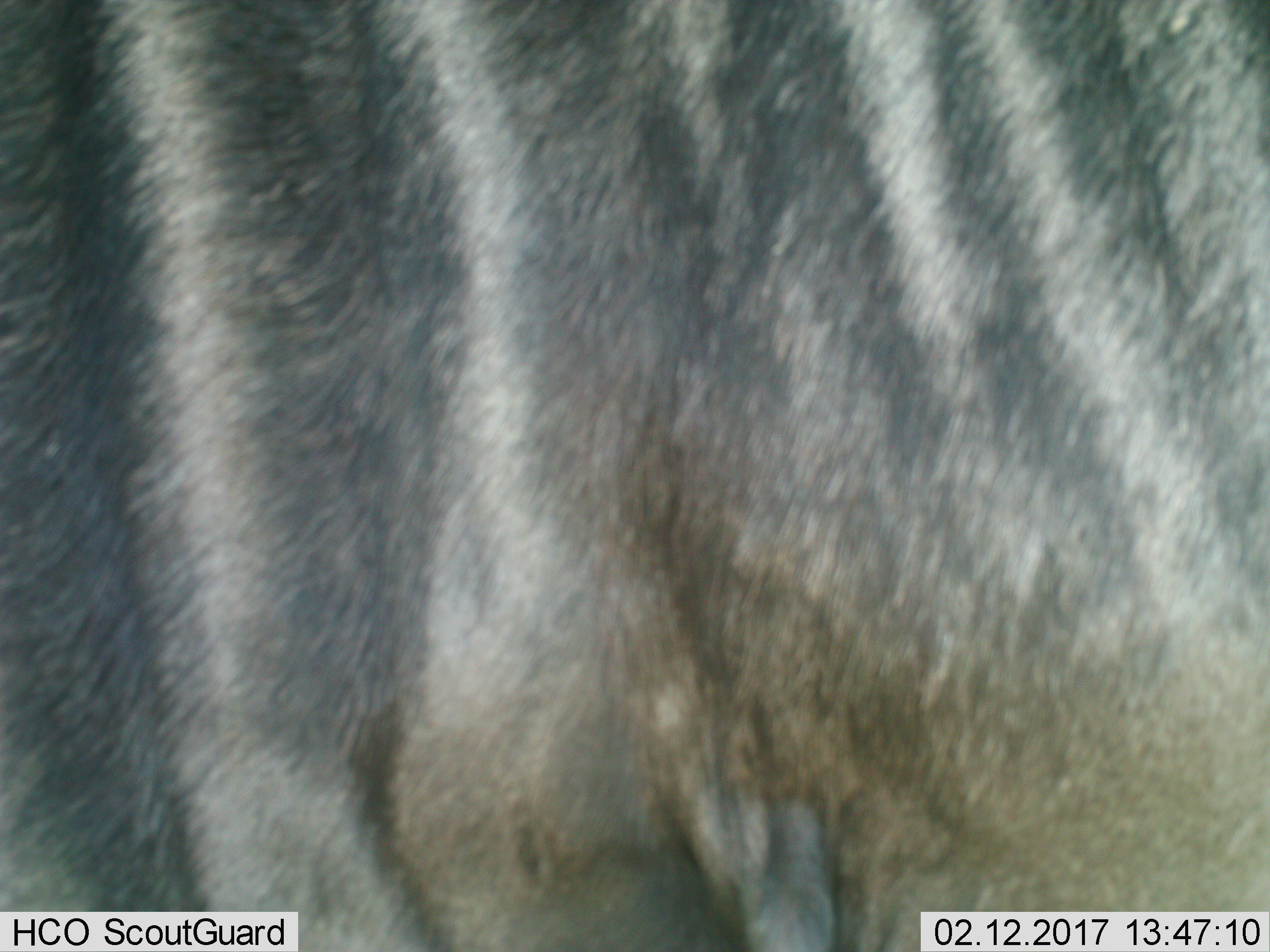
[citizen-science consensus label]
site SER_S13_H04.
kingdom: Animalia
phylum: Chordata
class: Mammalia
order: Artiodactyla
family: Bovidae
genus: Connochaetes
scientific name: Connochaetes taurinus taurinus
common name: blue wildebeest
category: wildebeestblue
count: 1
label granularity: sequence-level